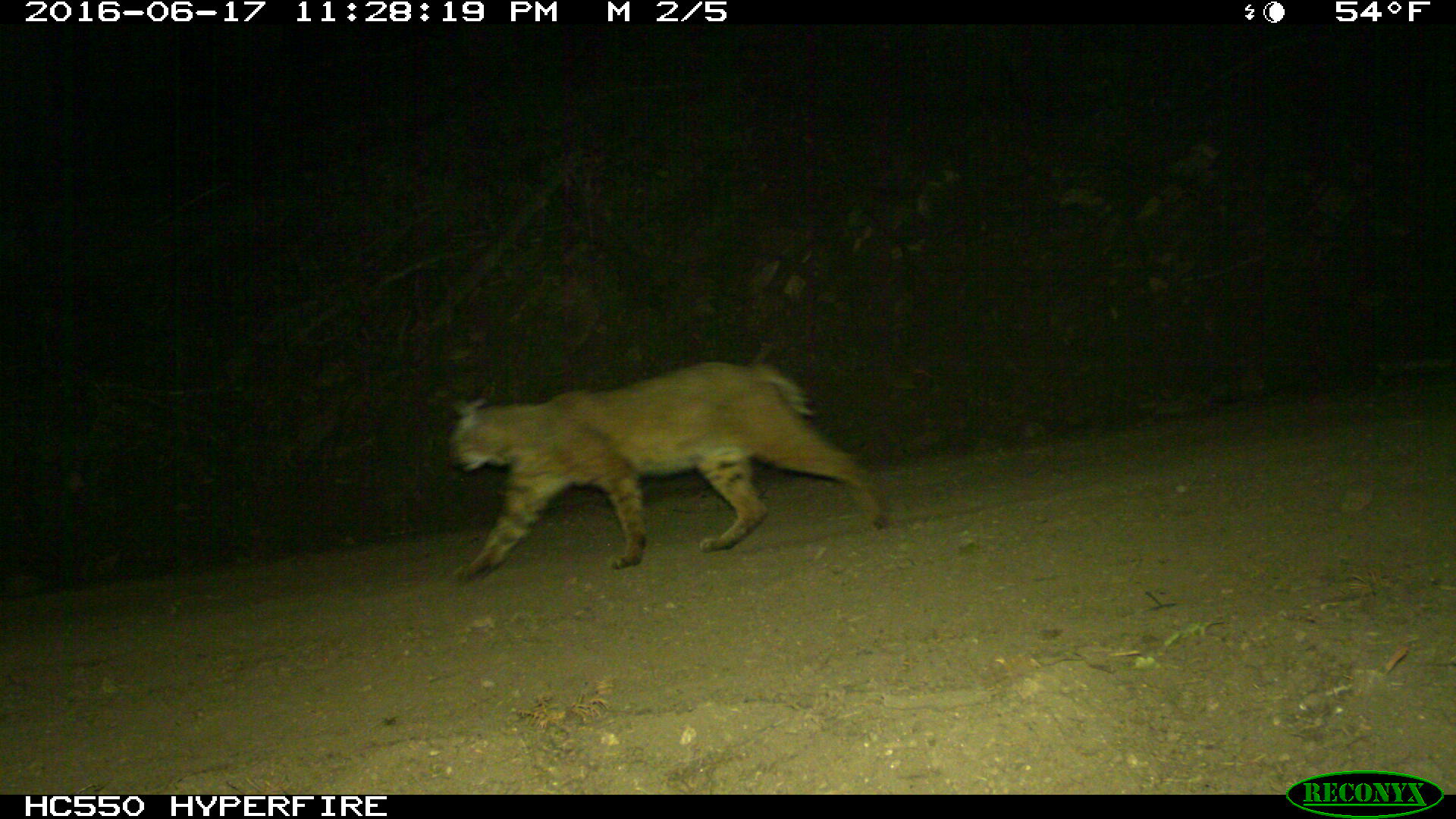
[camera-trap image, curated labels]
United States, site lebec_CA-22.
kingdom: Animalia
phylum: Chordata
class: Mammalia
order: Carnivora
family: Felidae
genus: Lynx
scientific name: Lynx rufus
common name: bobcat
Lynx rufus (bobcat).